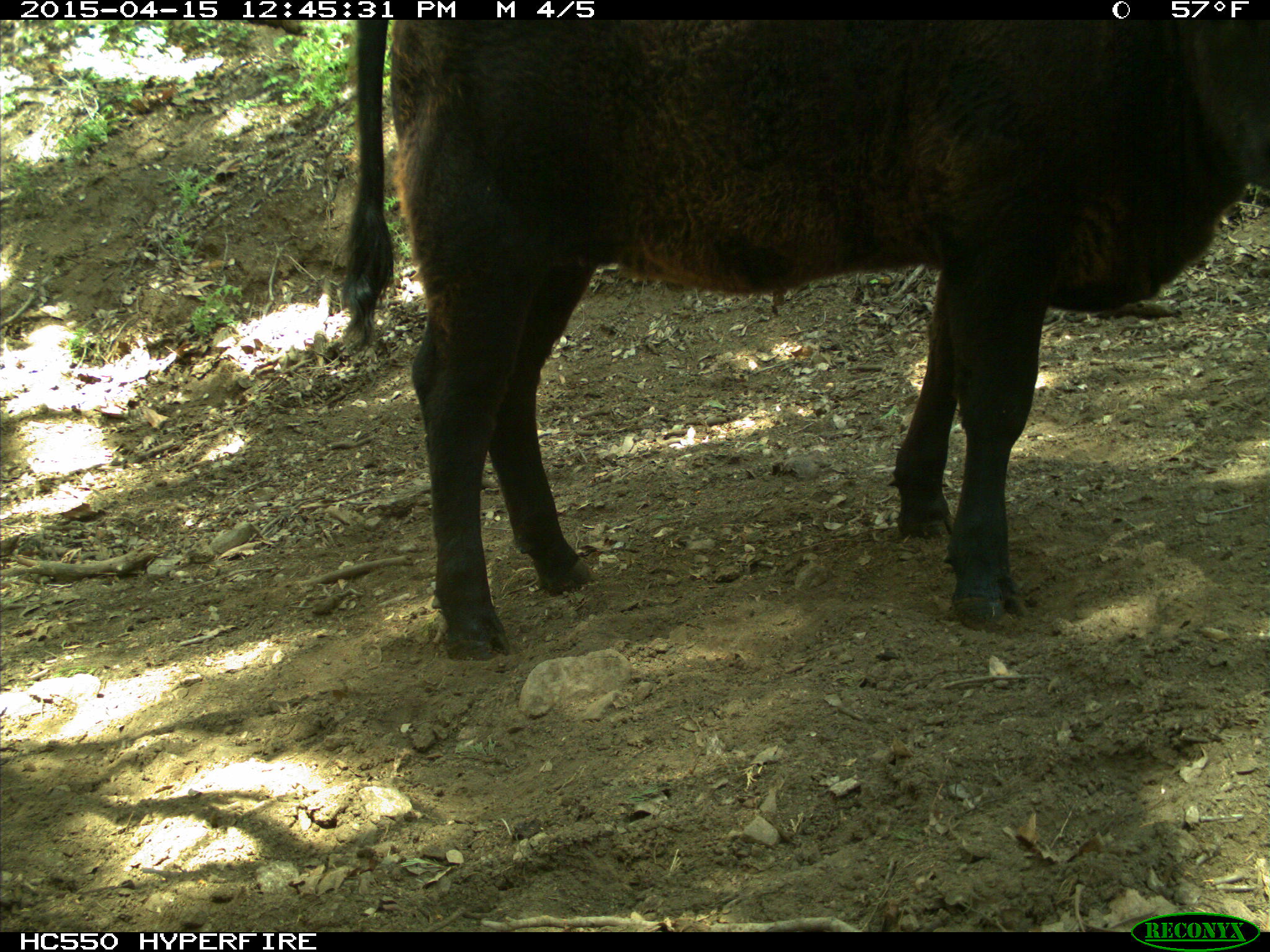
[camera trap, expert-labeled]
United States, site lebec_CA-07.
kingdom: Animalia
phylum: Chordata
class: Mammalia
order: Artiodactyla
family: Bovidae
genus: Bos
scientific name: Bos taurus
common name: domestic cow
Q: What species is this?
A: Bos taurus (domestic cow).